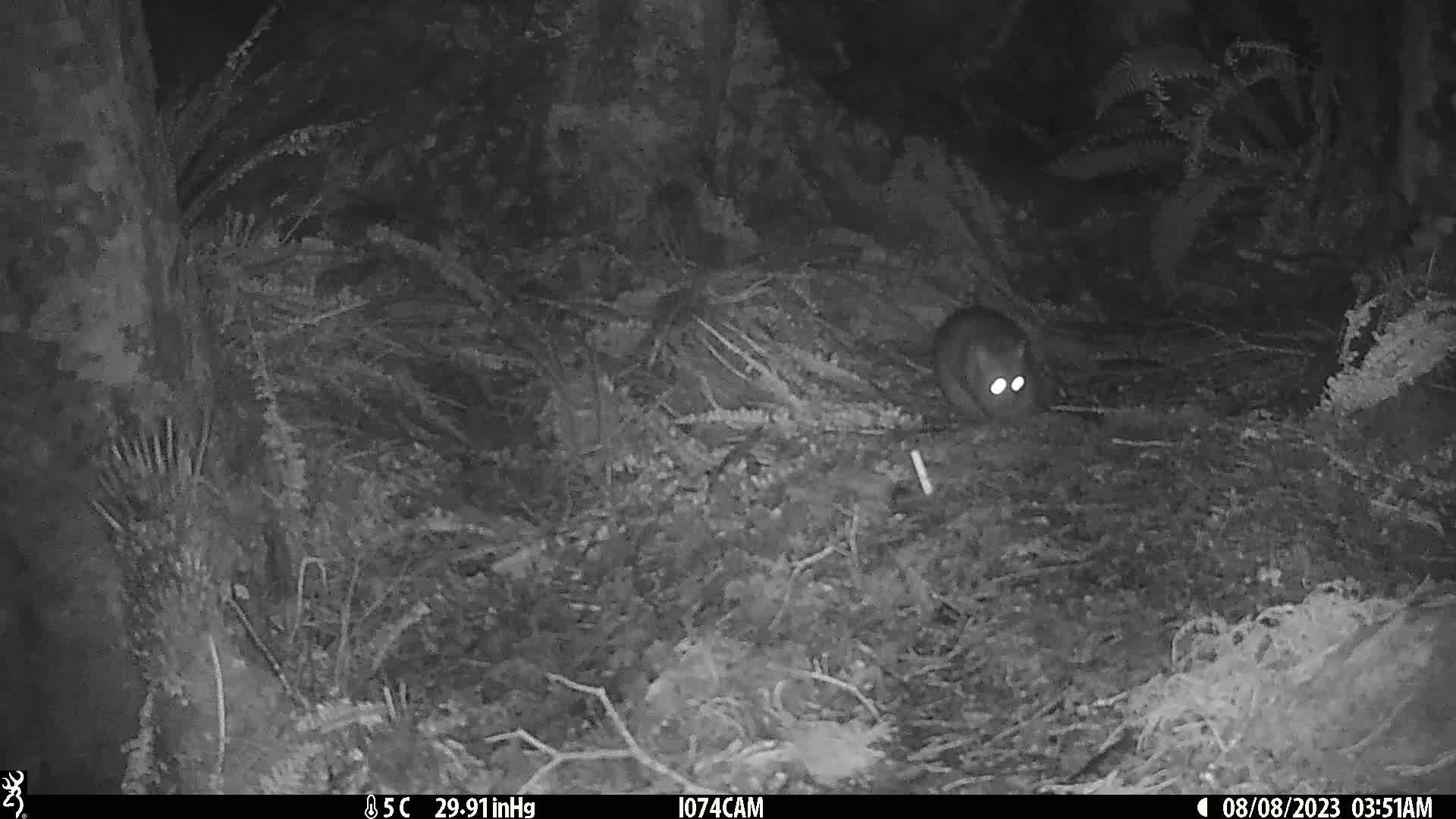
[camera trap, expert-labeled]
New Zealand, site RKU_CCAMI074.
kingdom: Animalia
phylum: Chordata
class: Mammalia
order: Diprotodontia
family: Phalangeridae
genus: Trichosurus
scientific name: Trichosurus vulpecula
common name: common brushtail possum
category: possum